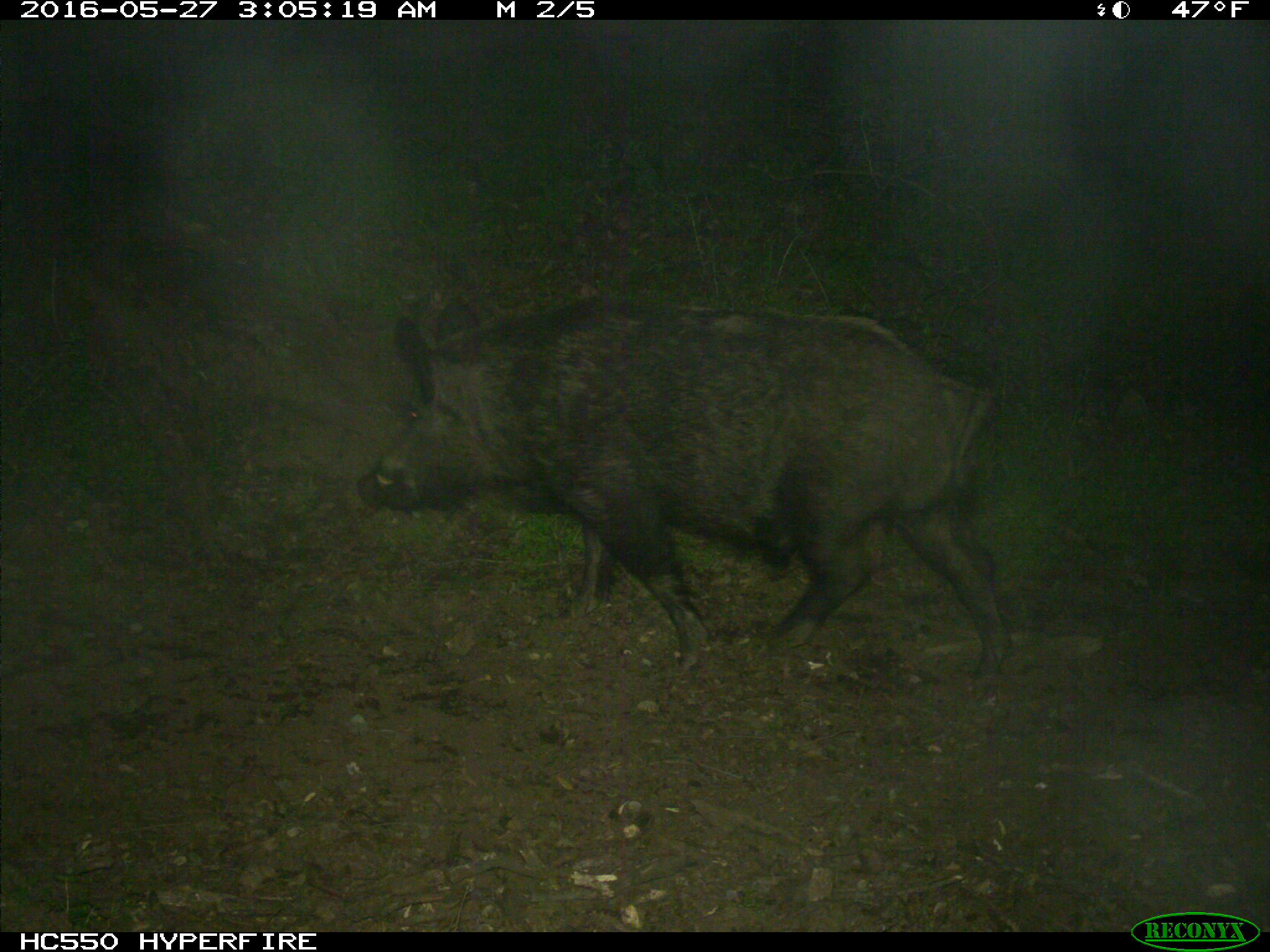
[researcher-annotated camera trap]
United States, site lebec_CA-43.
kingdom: Animalia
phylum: Chordata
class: Mammalia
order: Artiodactyla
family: Suidae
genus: Sus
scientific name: Sus scrofa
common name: wild boar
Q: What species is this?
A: Sus scrofa (wild boar).